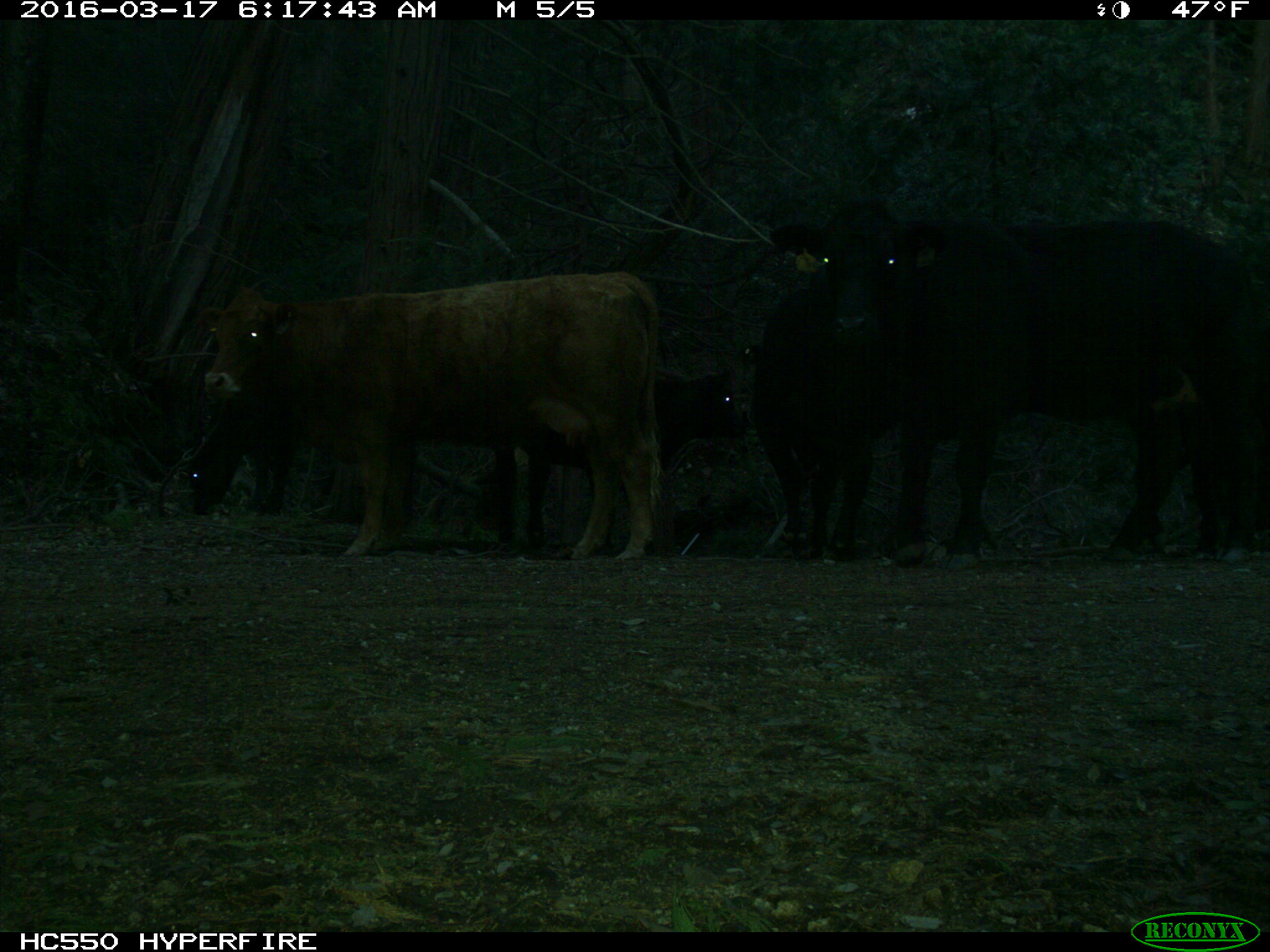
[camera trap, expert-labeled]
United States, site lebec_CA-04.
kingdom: Animalia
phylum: Chordata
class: Mammalia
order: Artiodactyla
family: Bovidae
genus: Bos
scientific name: Bos taurus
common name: domestic cow